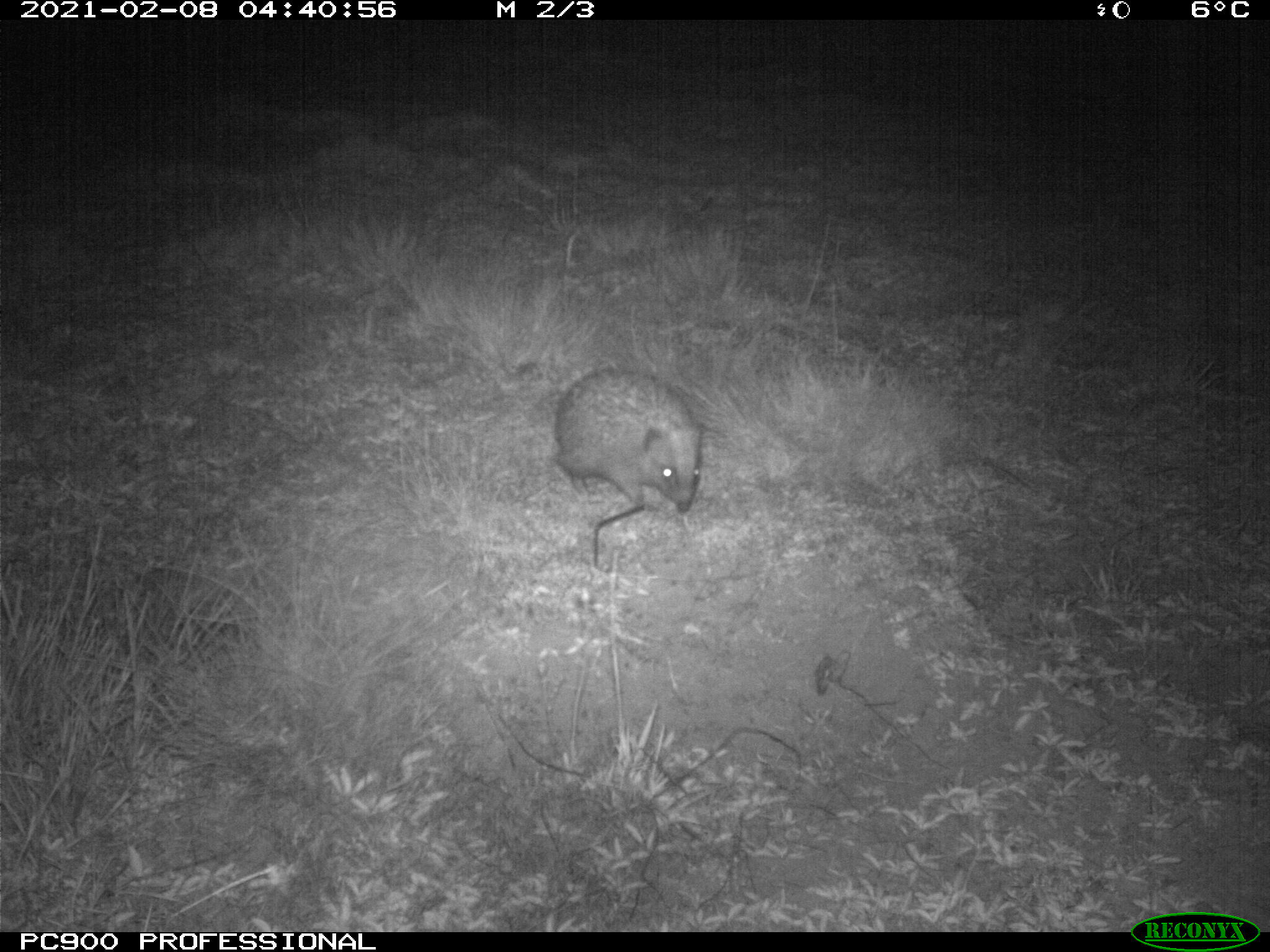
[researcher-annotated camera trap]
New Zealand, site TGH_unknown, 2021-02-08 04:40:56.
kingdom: Animalia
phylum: Chordata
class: Mammalia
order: Eulipotyphla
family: Erinaceidae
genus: Erinaceus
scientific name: Erinaceus europaeus europaeus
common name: european hedgehog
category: hedgehog